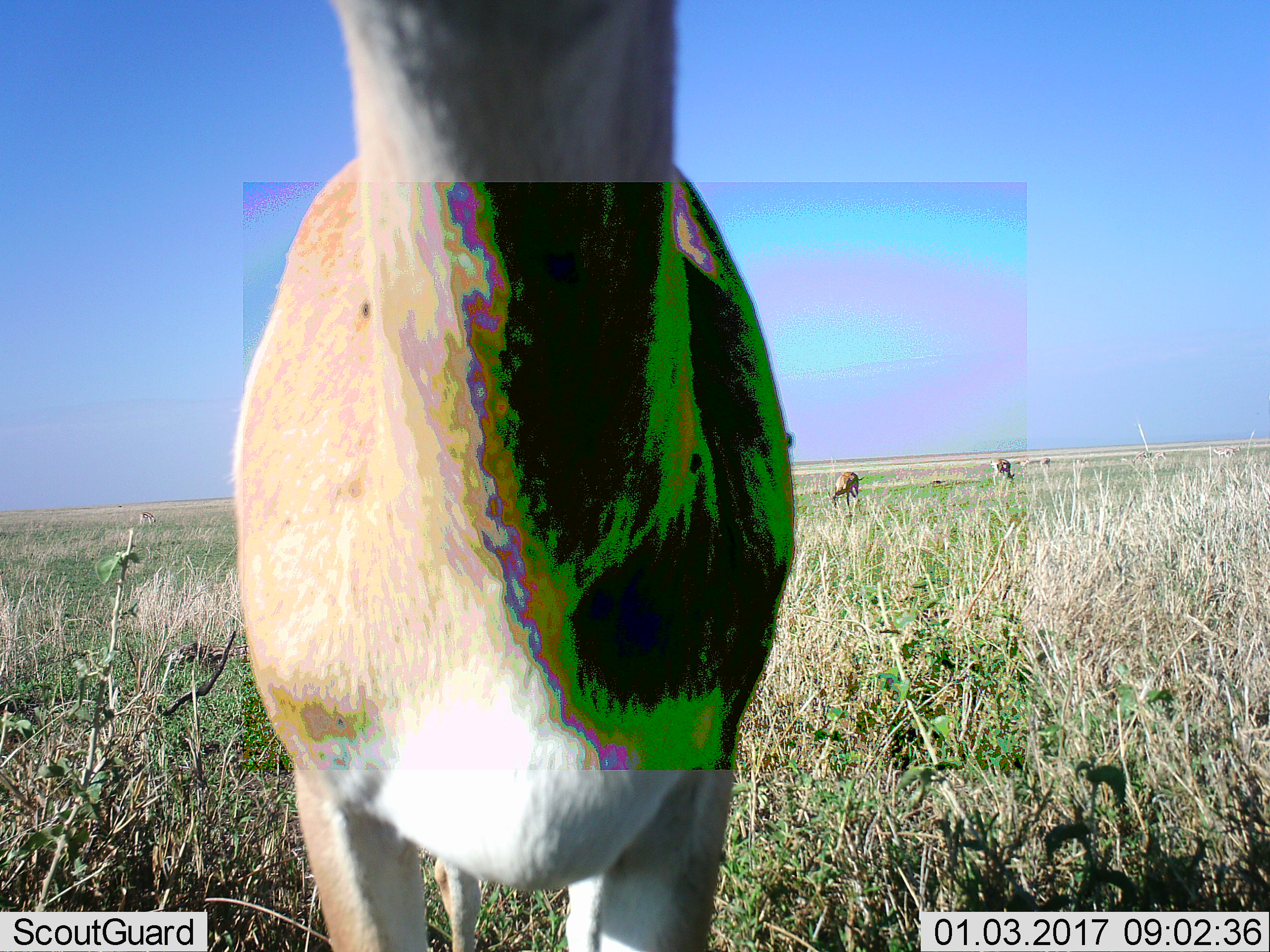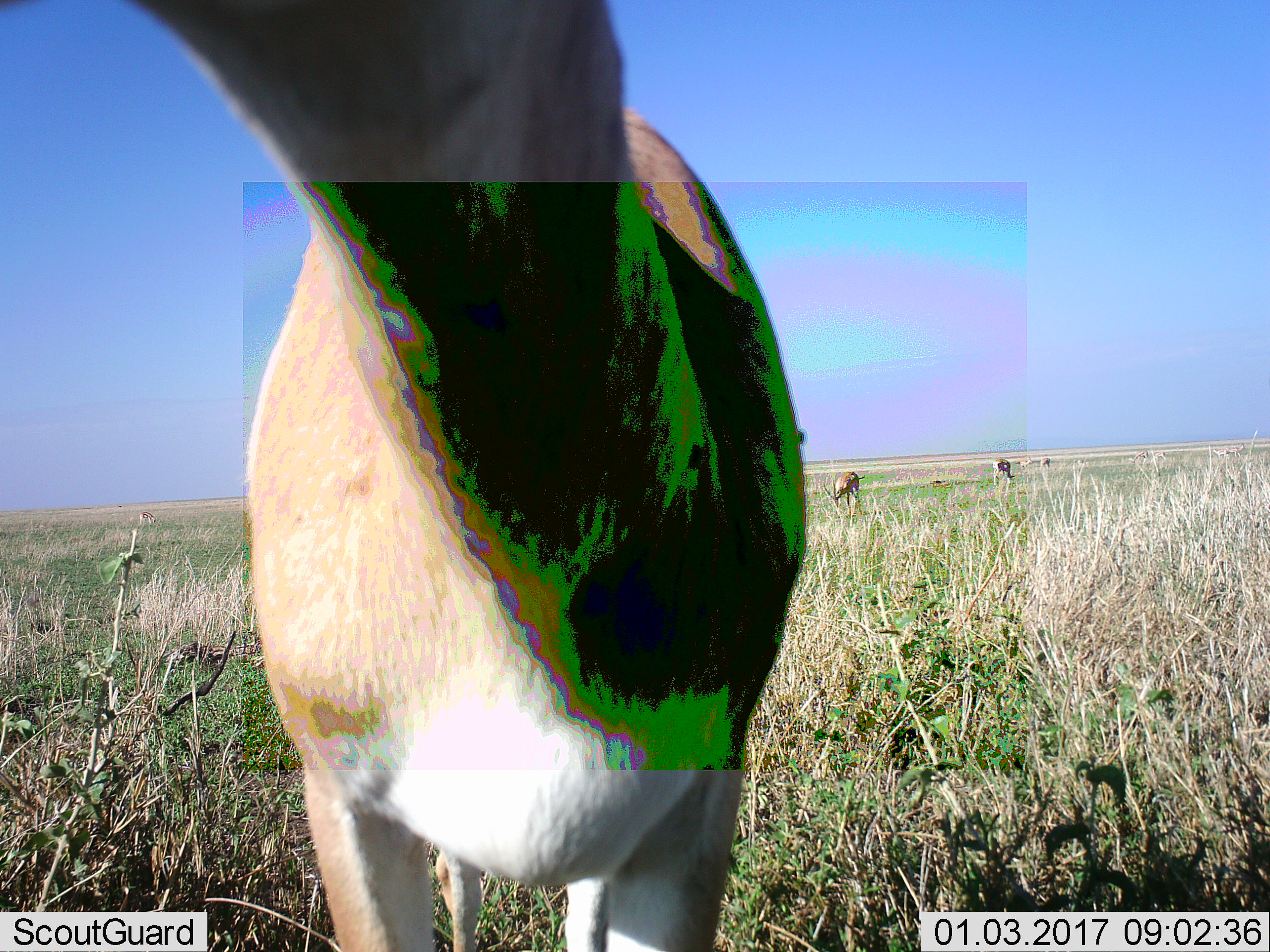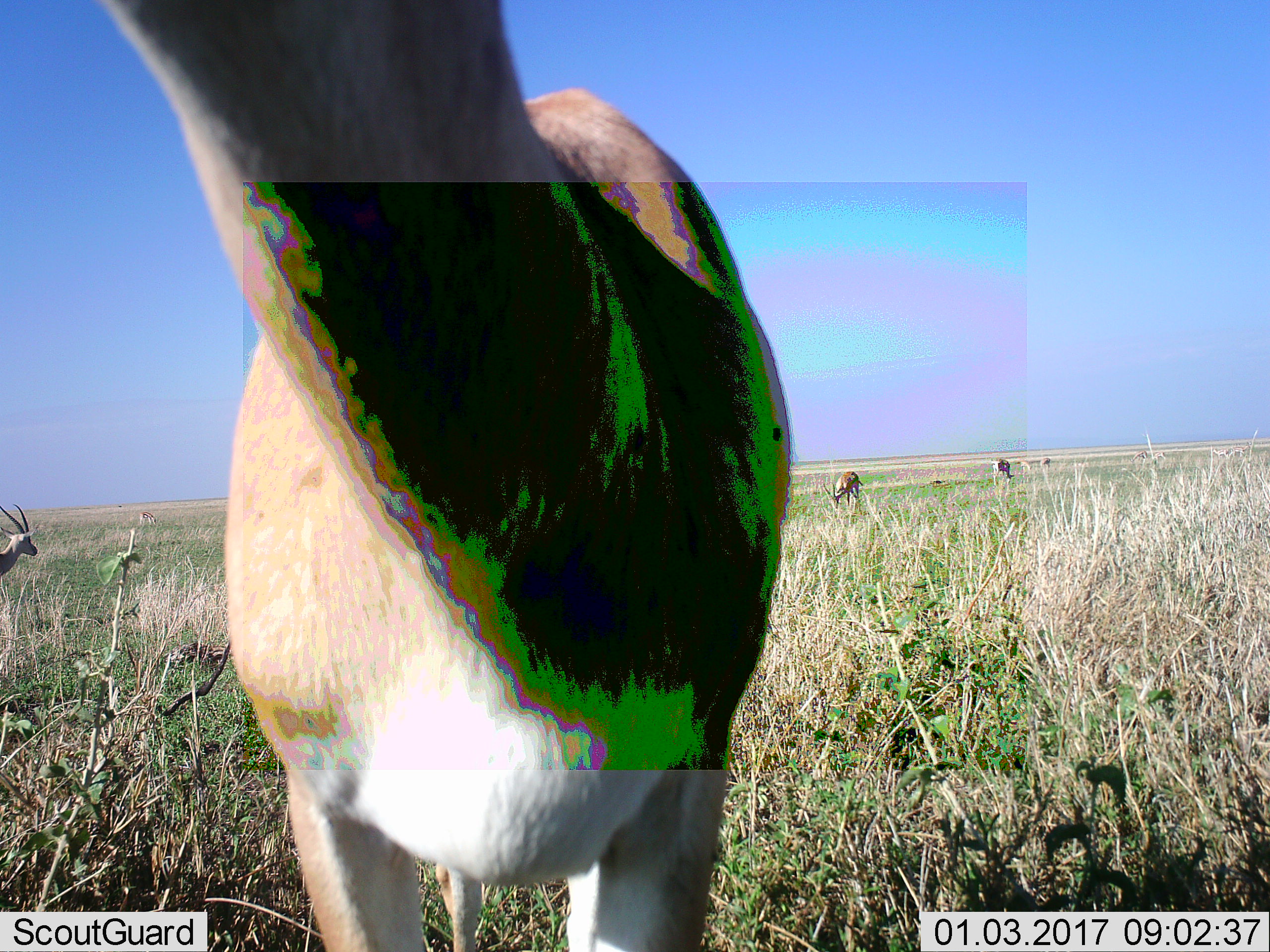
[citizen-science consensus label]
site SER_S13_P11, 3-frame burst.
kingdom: Animalia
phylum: Chordata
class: Mammalia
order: Artiodactyla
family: Bovidae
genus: Eudorcas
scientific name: Eudorcas thomsonii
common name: thomson's gazelle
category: gazellethomsons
Gazellethomsons (thomson's gazelle) (Eudorcas thomsonii), count 10. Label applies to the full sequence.